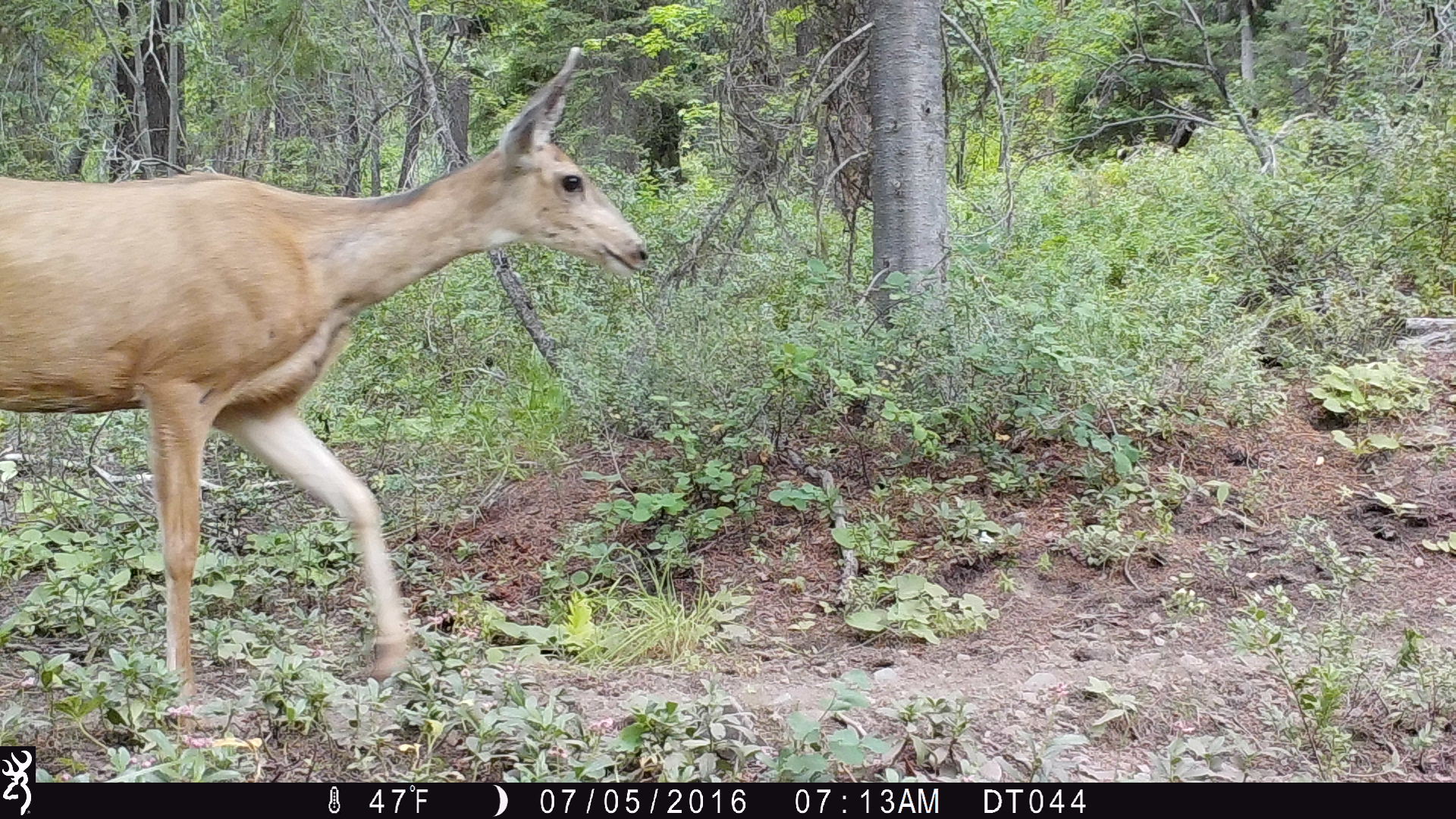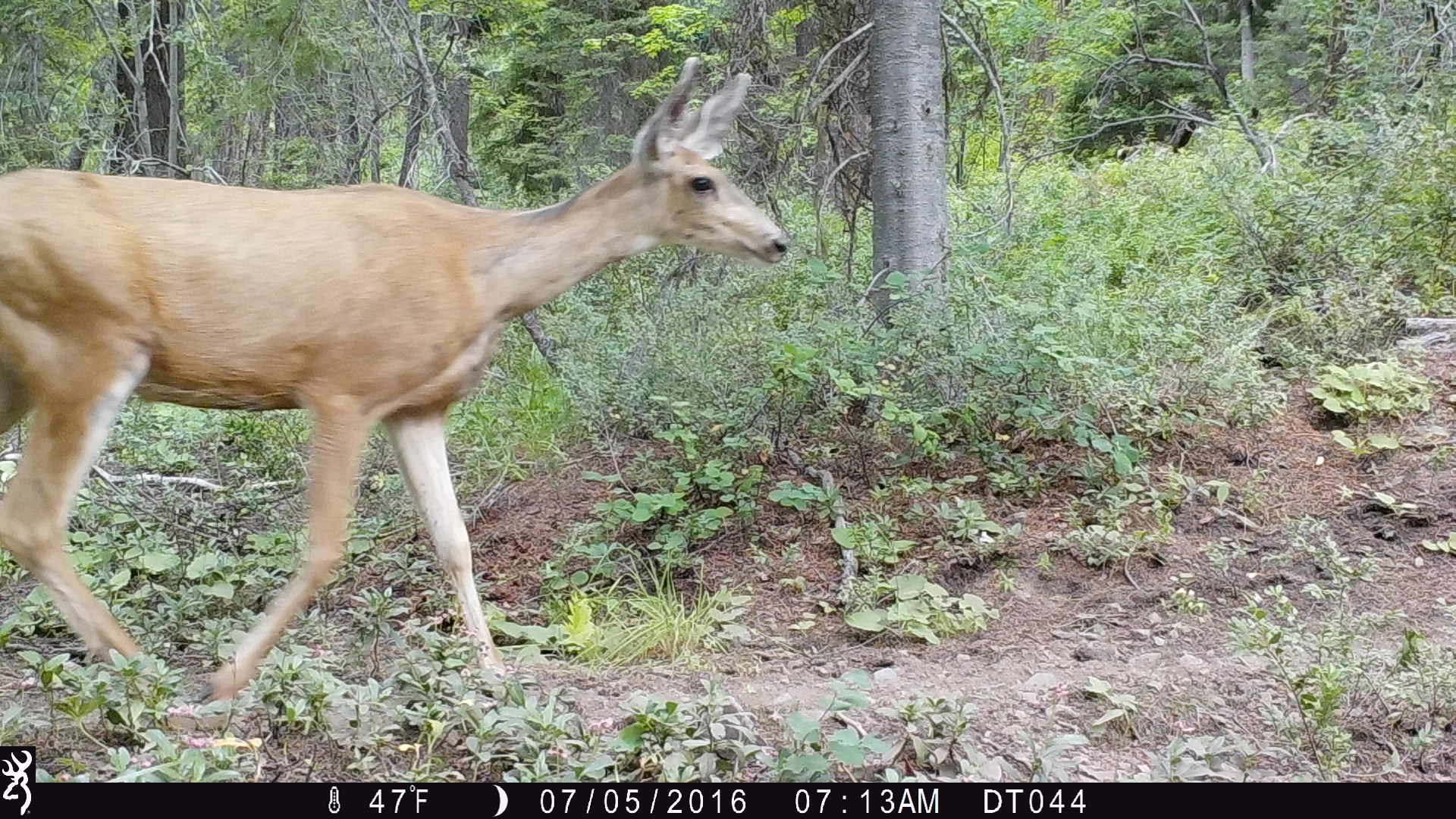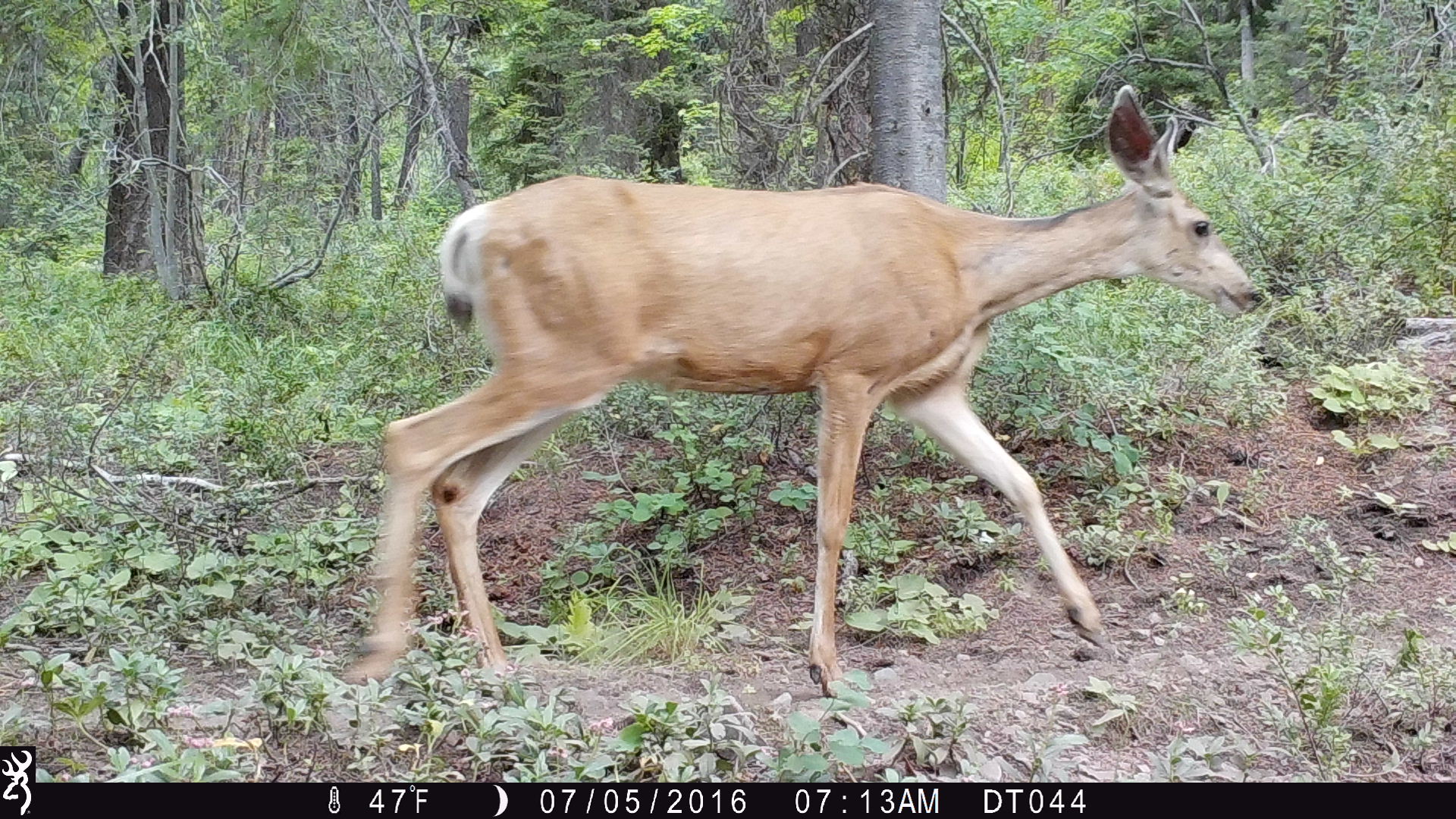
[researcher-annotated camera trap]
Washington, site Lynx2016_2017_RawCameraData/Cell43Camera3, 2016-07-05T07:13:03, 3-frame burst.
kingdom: Animalia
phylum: Chordata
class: Mammalia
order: Artiodactyla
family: Cervidae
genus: Odocoileus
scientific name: Odocoileus hemionus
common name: mule deer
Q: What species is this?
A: Odocoileus hemionus (mule deer).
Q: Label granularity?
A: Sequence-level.